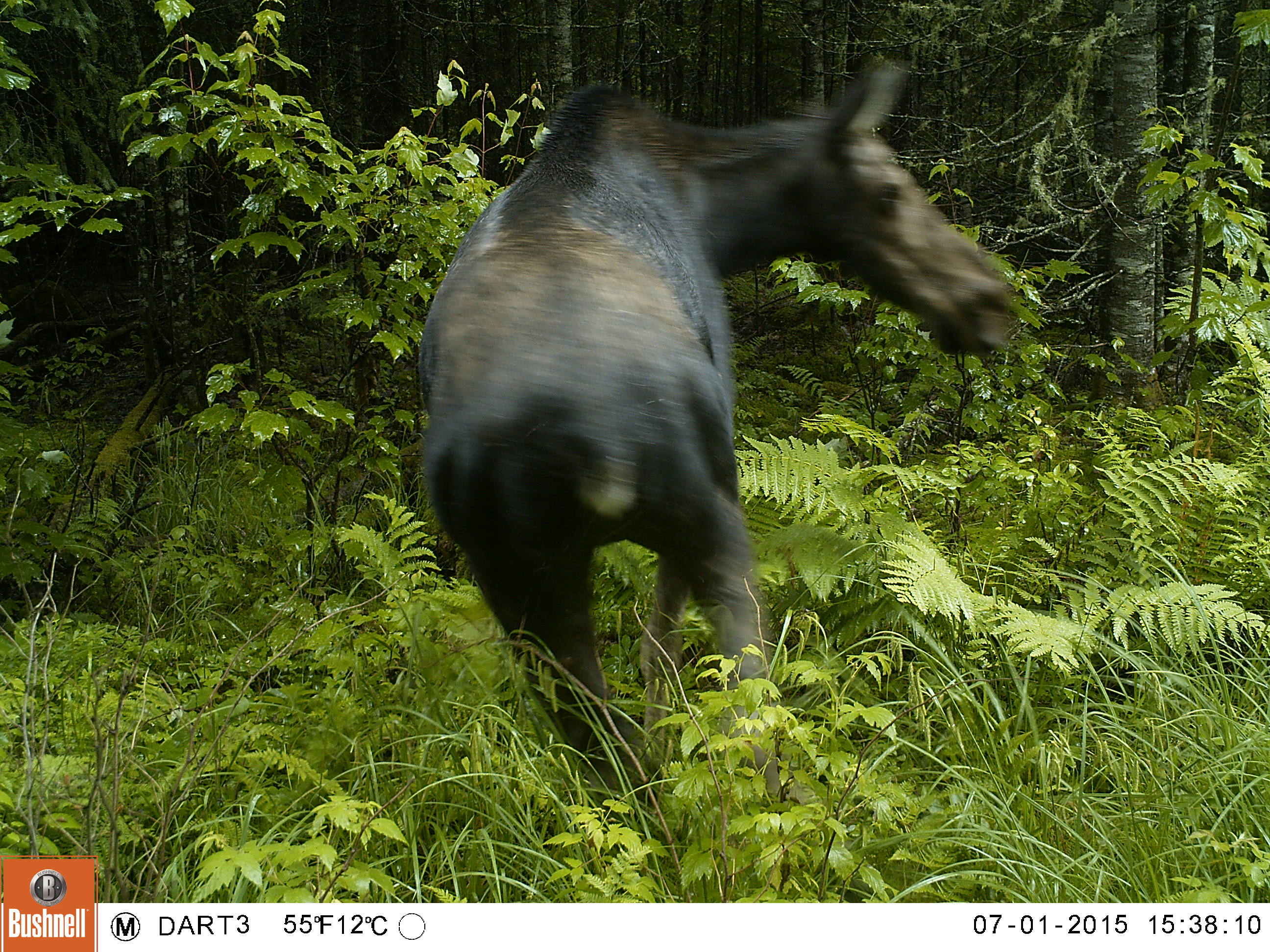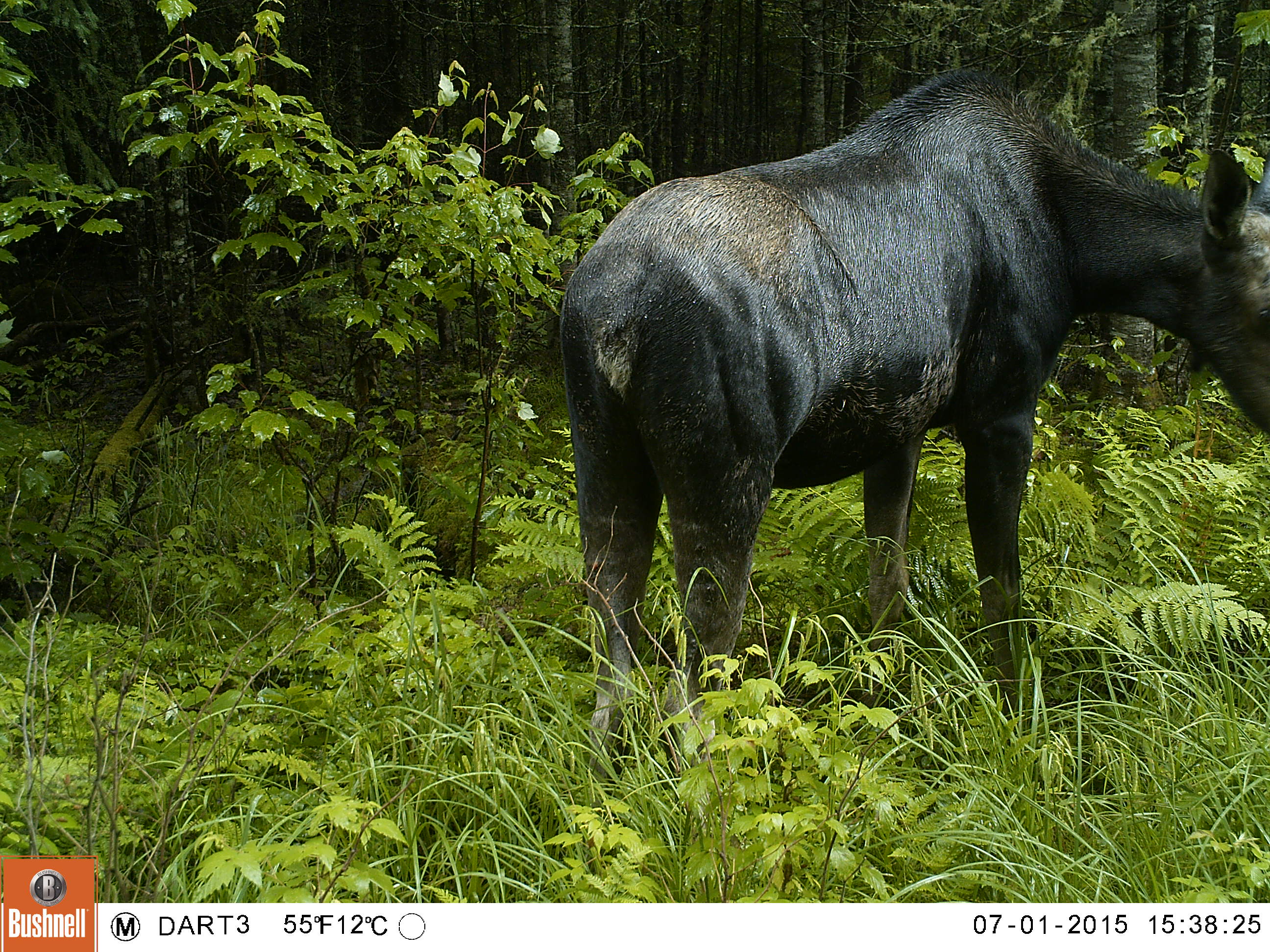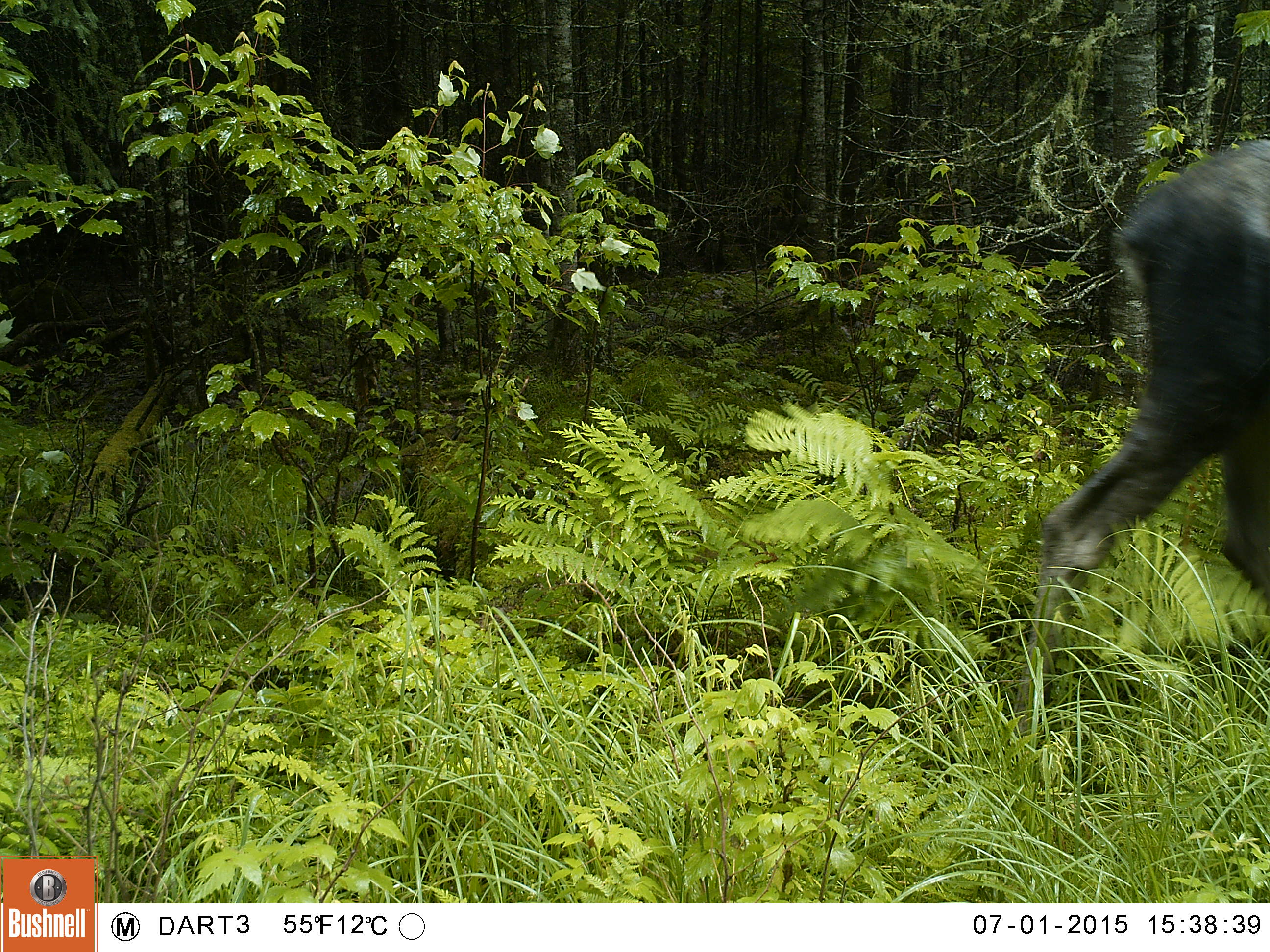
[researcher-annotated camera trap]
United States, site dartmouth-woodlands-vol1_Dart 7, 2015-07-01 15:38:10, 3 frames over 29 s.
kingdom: Animalia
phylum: Chordata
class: Mammalia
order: Artiodactyla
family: Cervidae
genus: Alces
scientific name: Alces alces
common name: moose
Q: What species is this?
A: Moose (Alces alces).